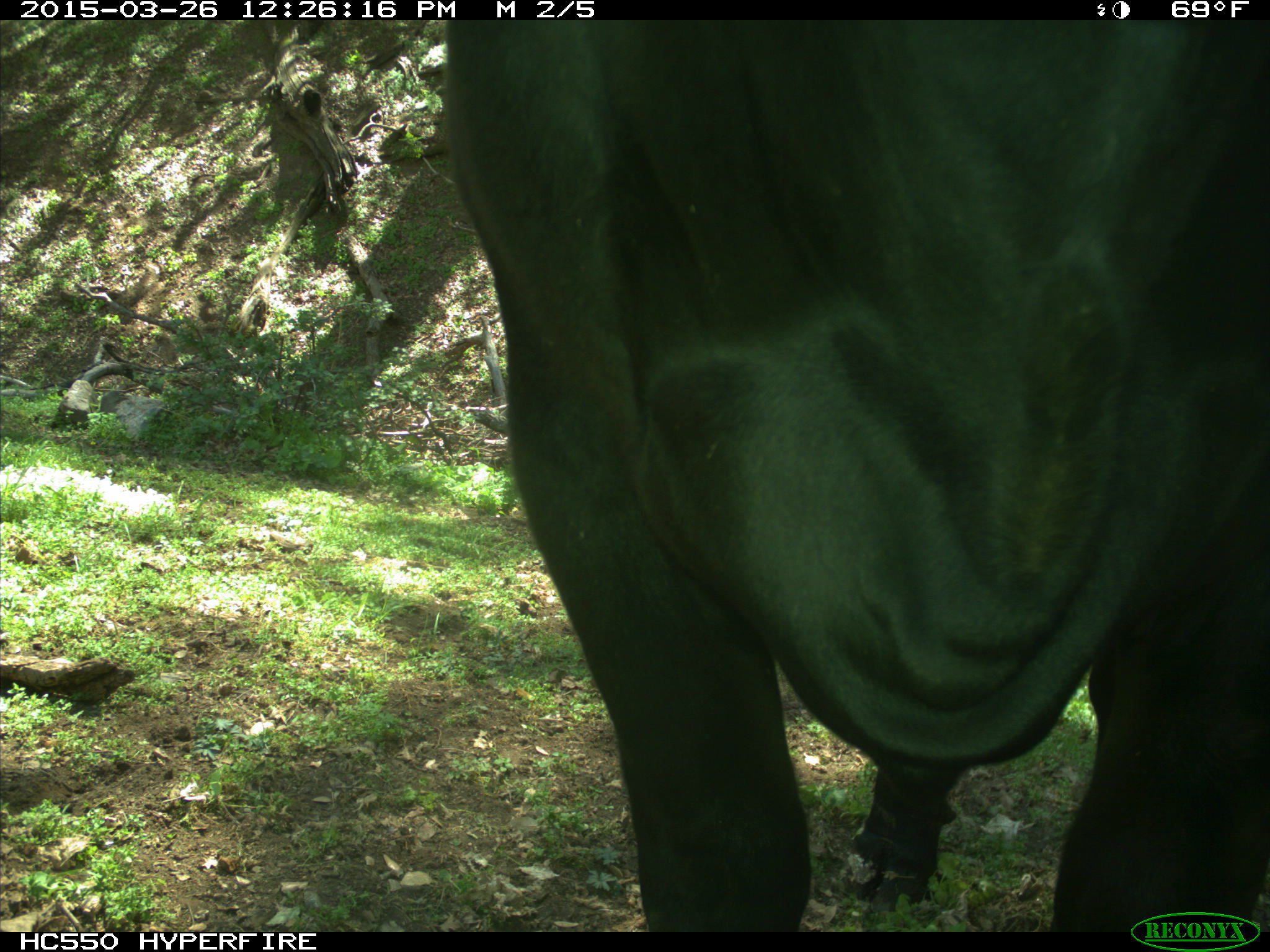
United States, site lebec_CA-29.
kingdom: Animalia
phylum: Chordata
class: Mammalia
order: Artiodactyla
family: Bovidae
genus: Bos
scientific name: Bos taurus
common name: domestic cow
Bos taurus (domestic cow).